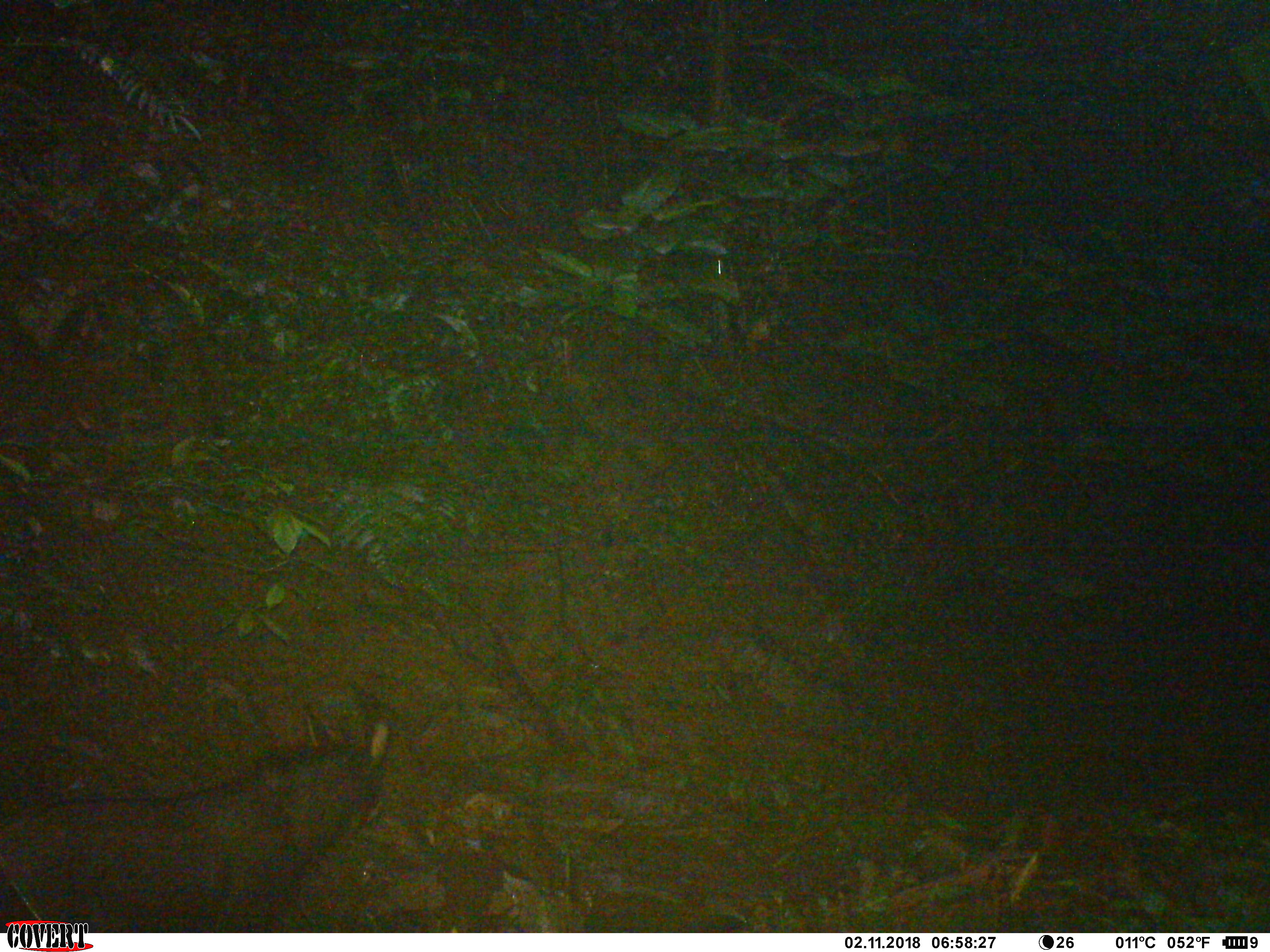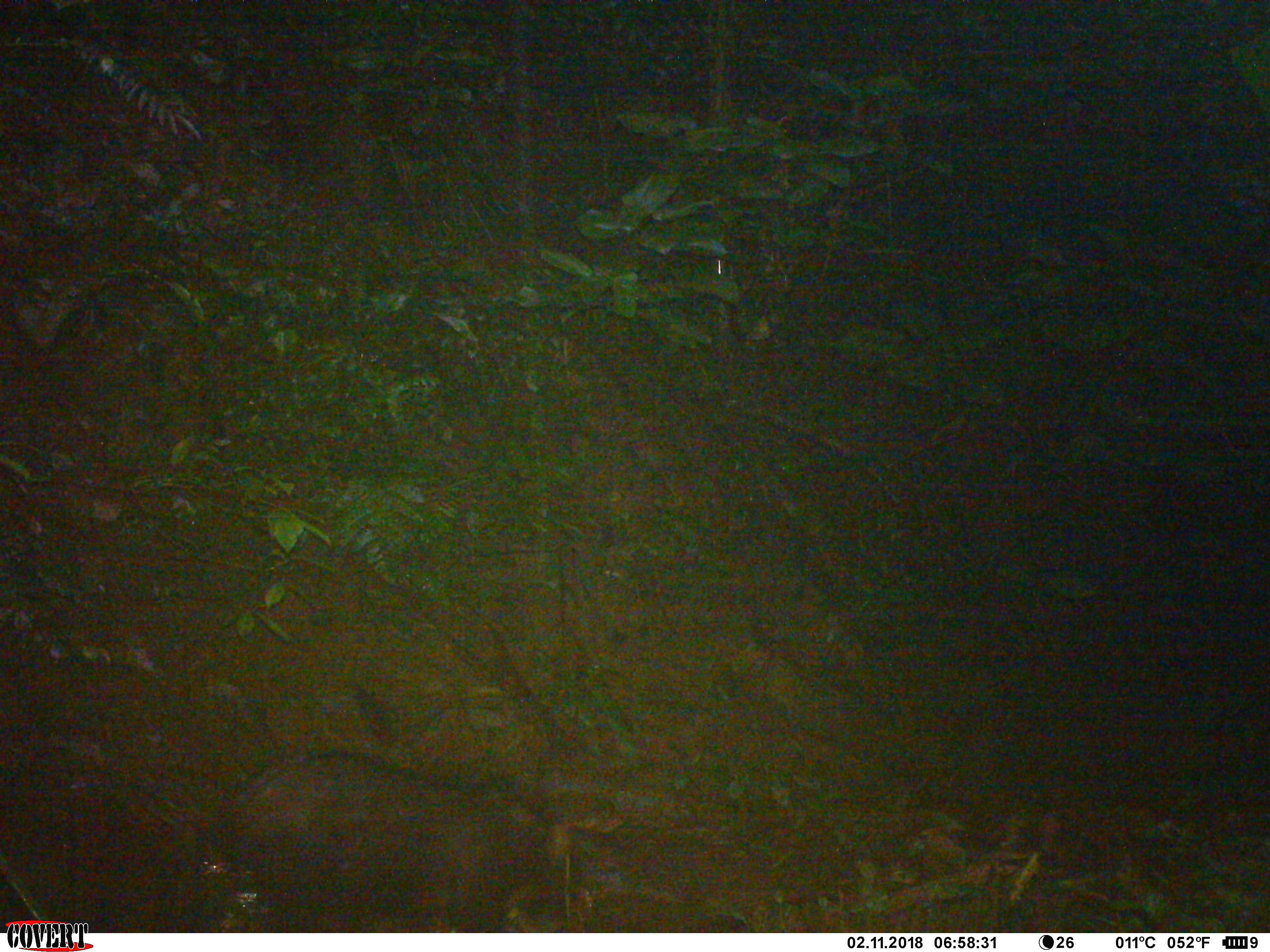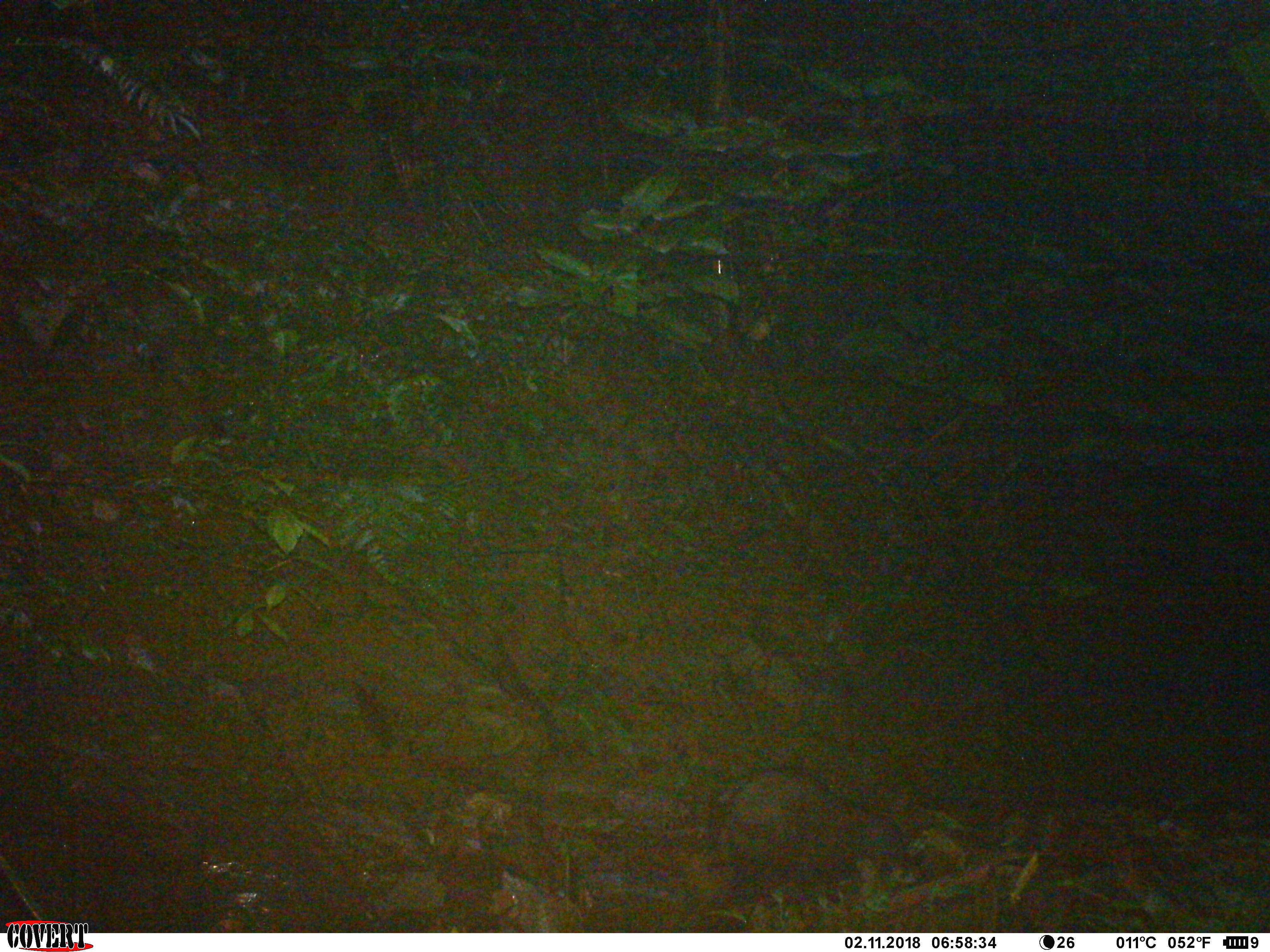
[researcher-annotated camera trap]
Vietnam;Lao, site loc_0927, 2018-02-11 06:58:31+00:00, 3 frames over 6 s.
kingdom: Animalia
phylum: Chordata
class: Mammalia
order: Artiodactyla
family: Bovidae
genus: Capricornis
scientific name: Capricornis sumatraensis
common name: chinese serow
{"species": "chinese serow (Capricornis sumatraensis)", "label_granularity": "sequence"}